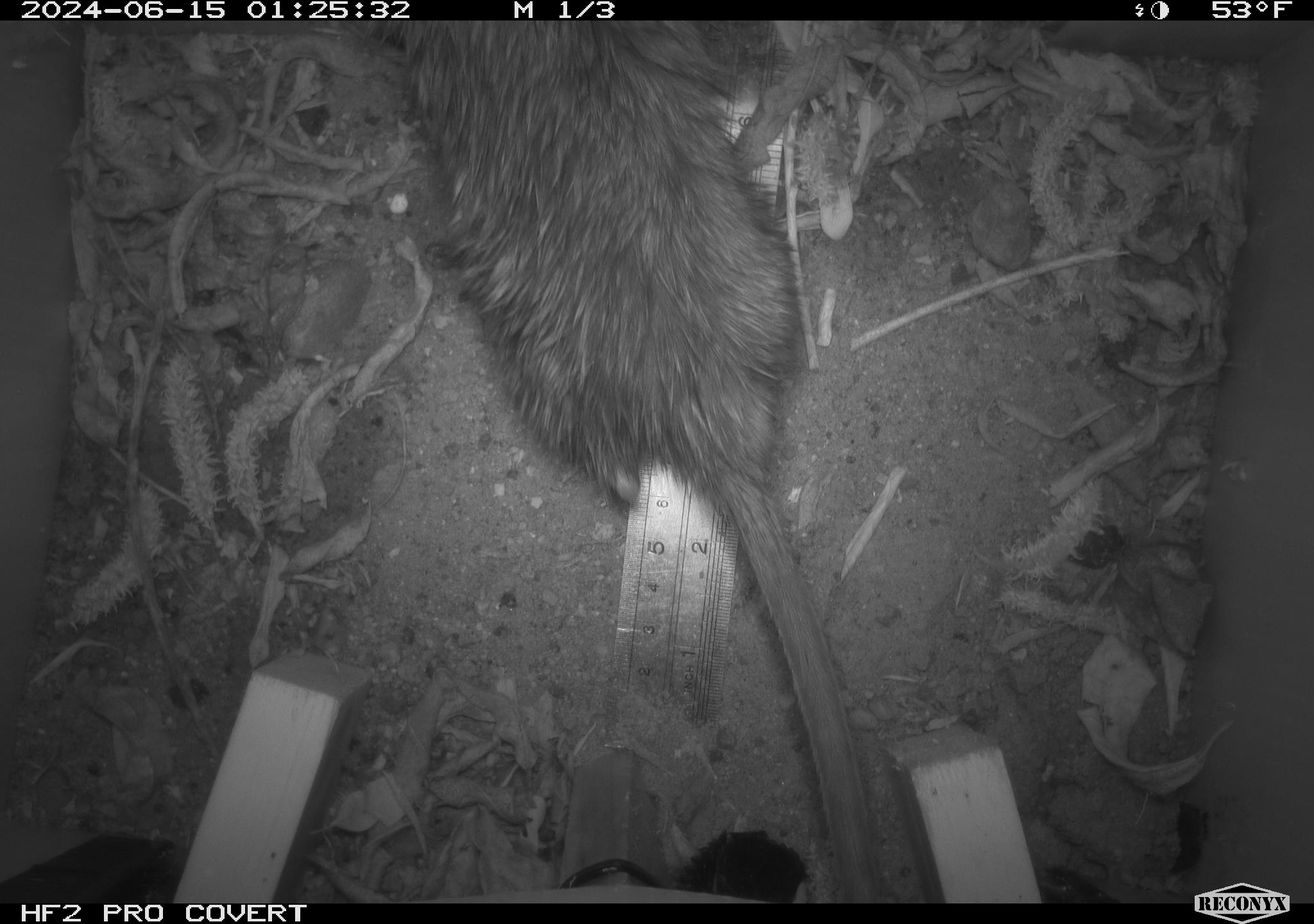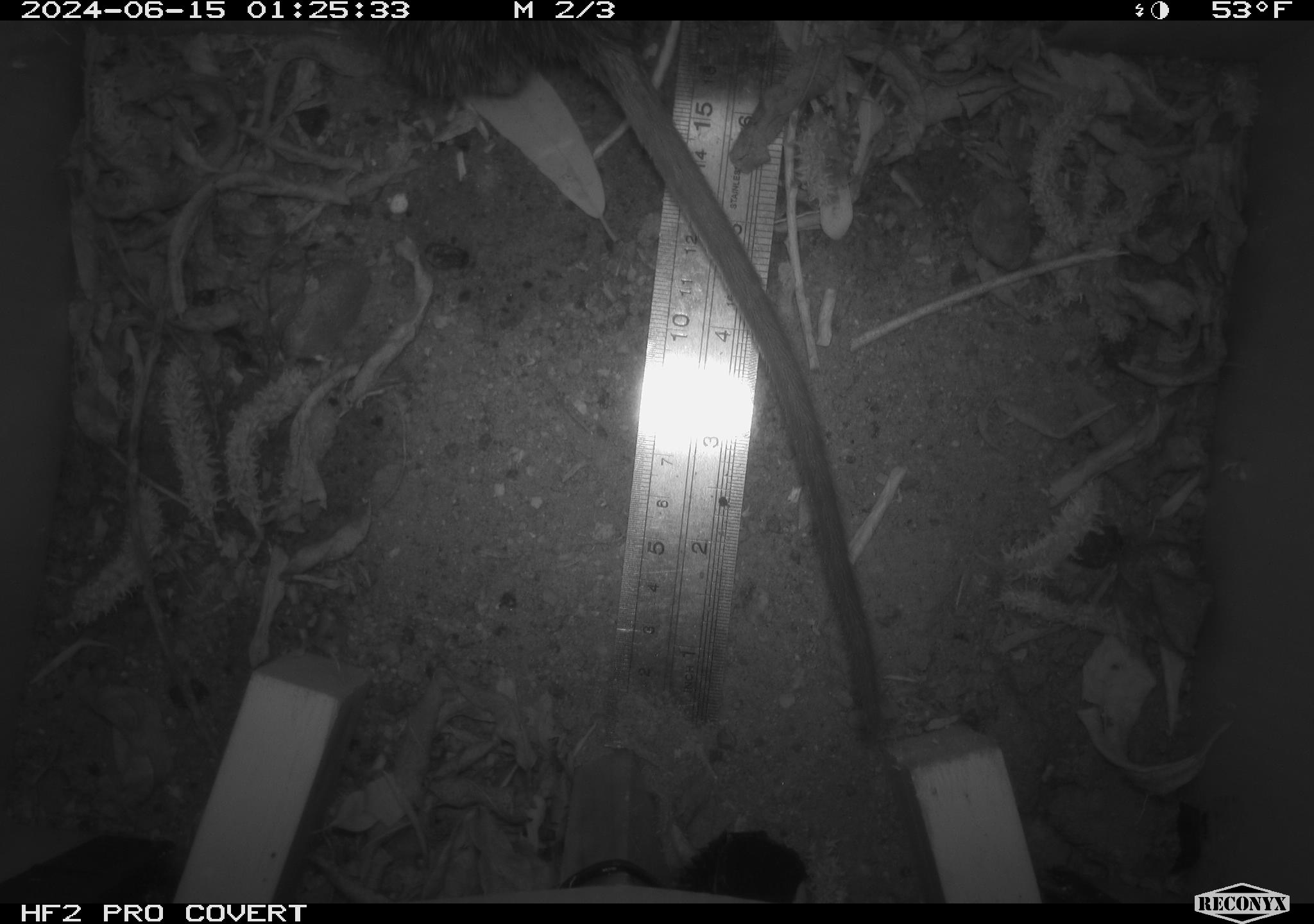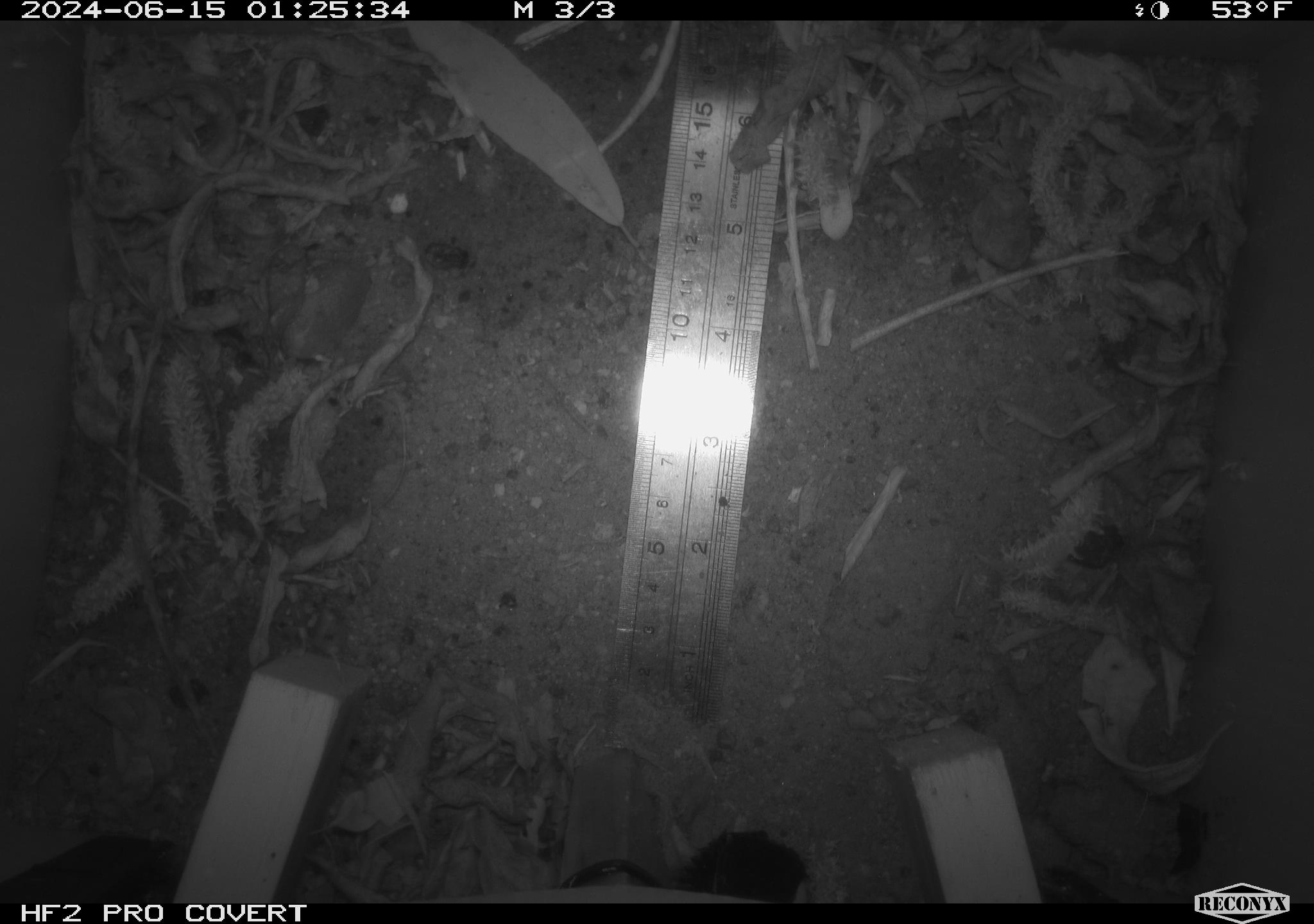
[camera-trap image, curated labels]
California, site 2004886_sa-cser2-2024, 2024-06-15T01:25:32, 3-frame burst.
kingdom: Animalia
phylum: Chordata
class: Mammalia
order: Rodentia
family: Muridae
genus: Rattus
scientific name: Rattus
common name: rat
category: rattus species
Rattus species (rat) (Rattus).